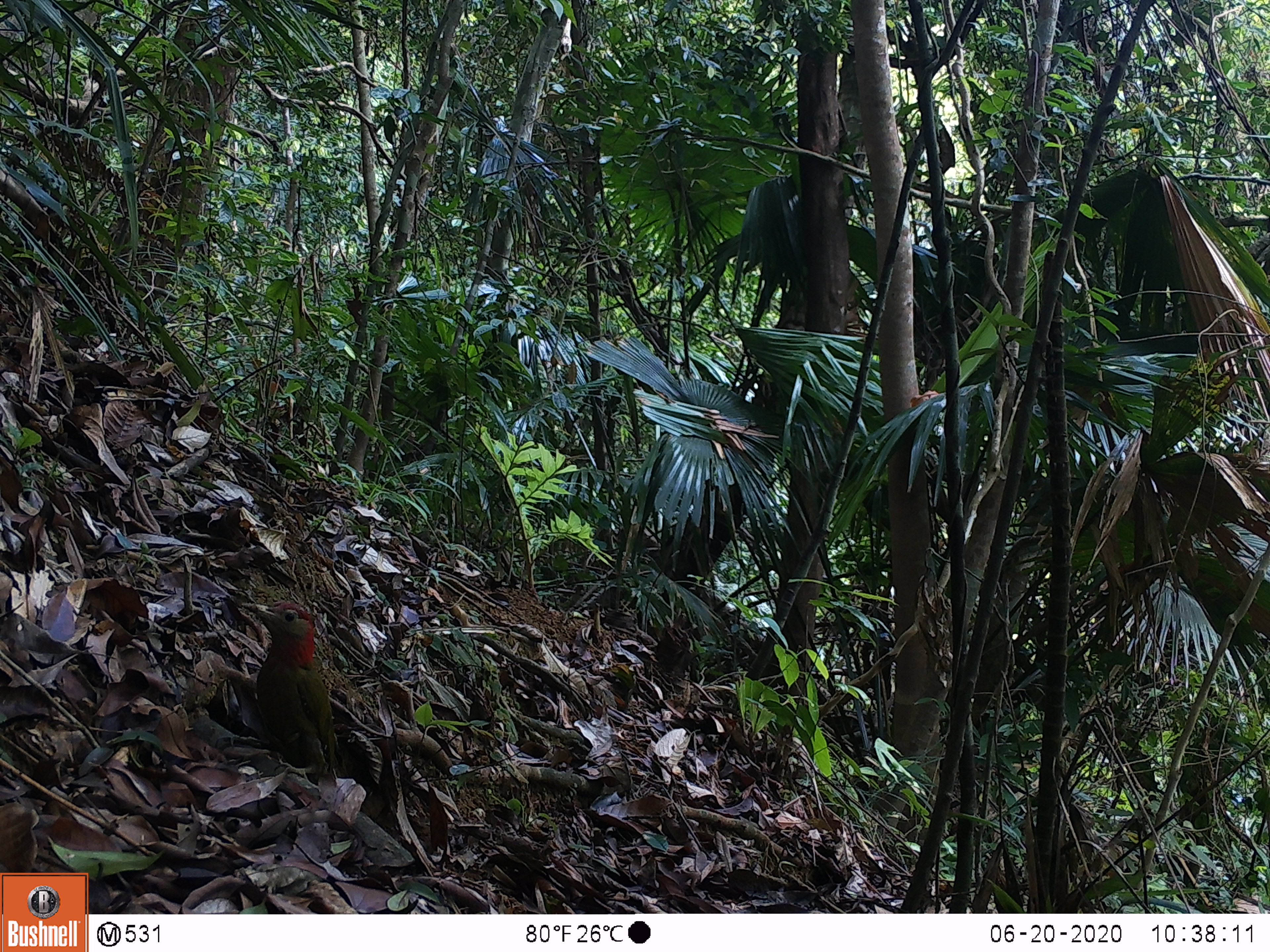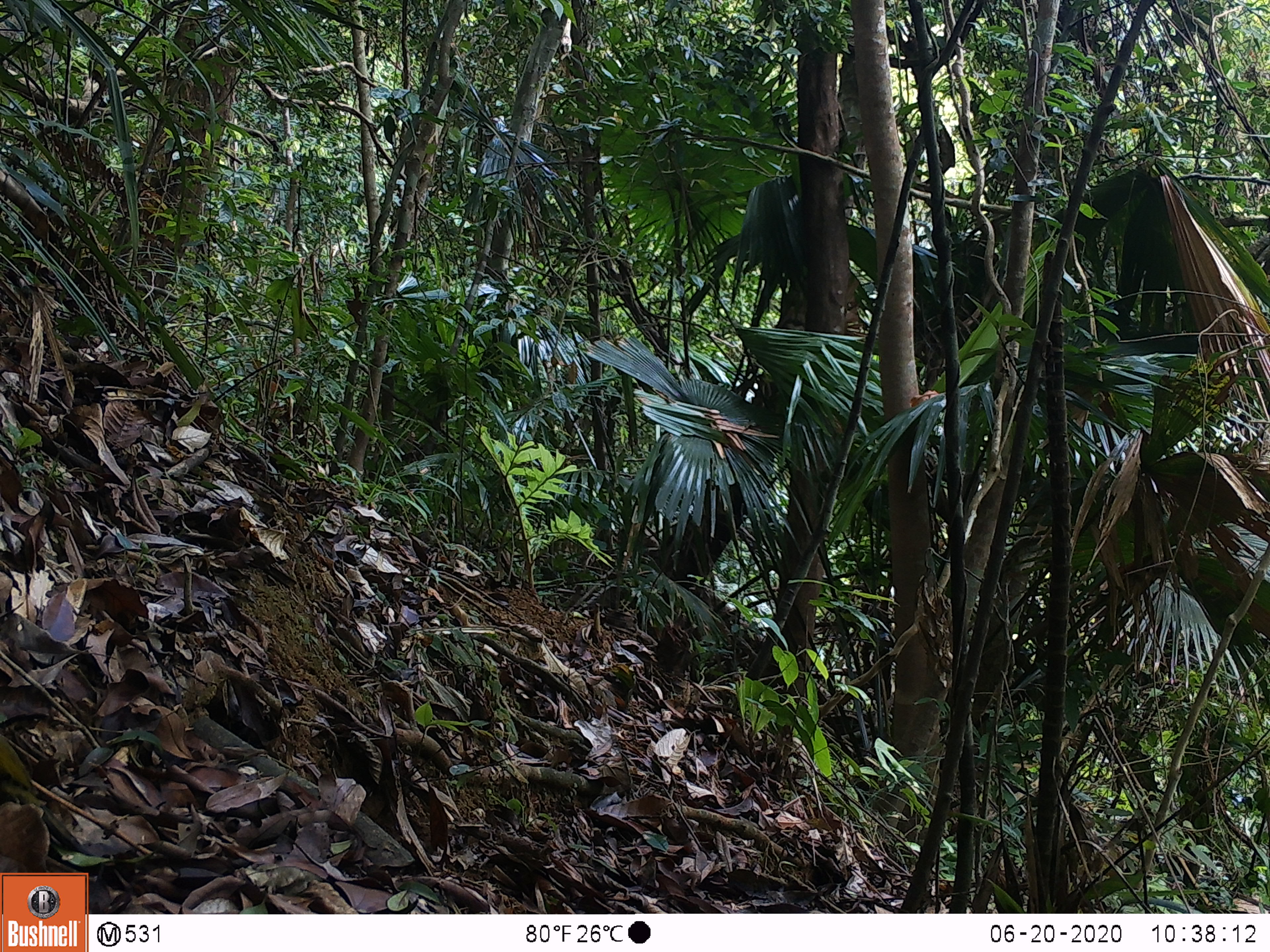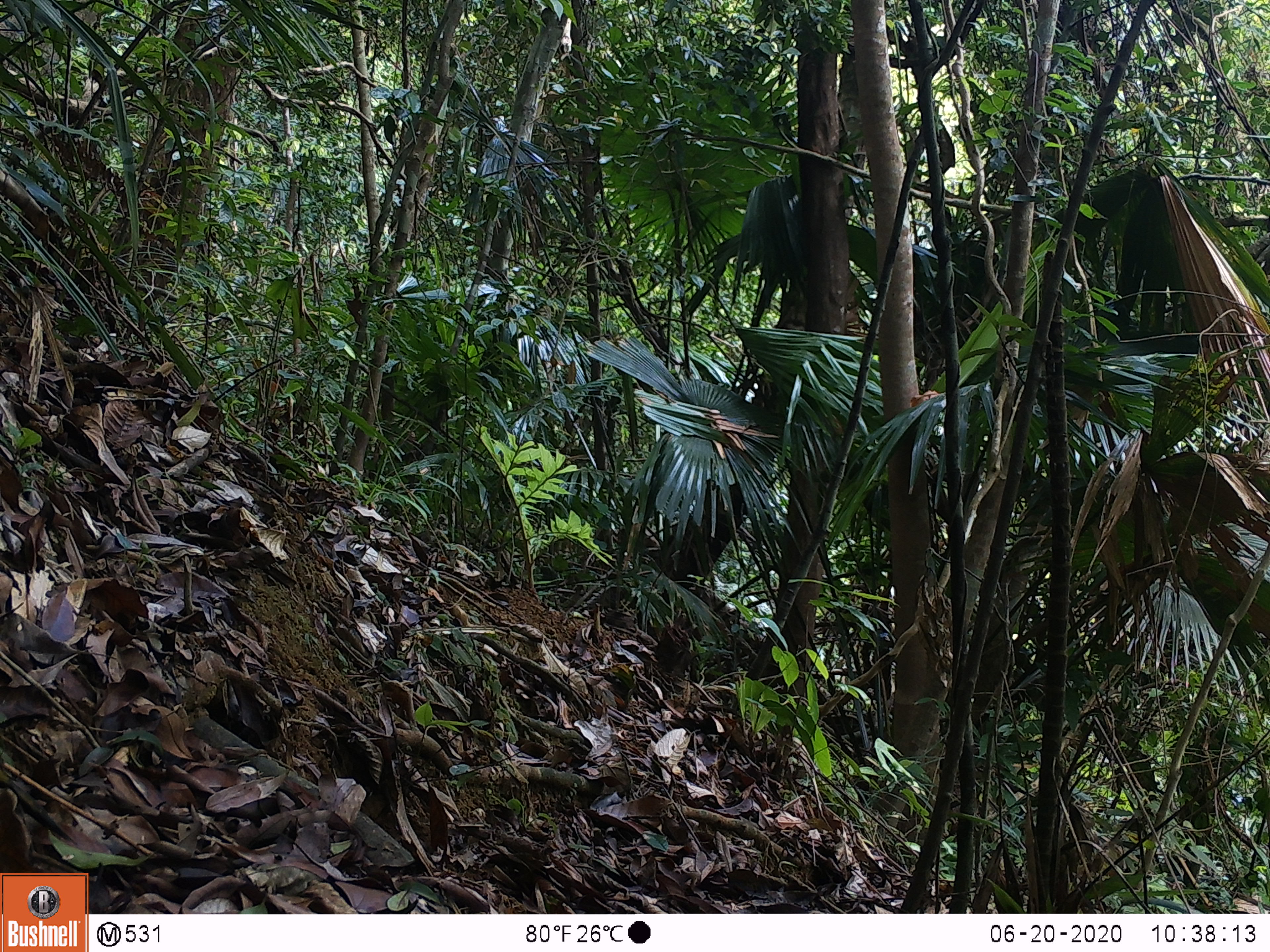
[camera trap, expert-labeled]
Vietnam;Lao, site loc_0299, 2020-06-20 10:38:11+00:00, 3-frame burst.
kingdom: Animalia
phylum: Chordata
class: Aves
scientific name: Aves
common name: bird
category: unidentified bird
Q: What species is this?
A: Unidentified bird (bird) (Aves).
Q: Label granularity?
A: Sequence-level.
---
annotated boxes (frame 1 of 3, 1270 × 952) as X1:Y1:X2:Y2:
unidentified bird: 233:599:344:785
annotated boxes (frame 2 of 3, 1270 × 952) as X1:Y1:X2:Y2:
unidentified bird: 0:804:50:914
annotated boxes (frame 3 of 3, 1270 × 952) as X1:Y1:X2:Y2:
unidentified bird: 1:782:33:869